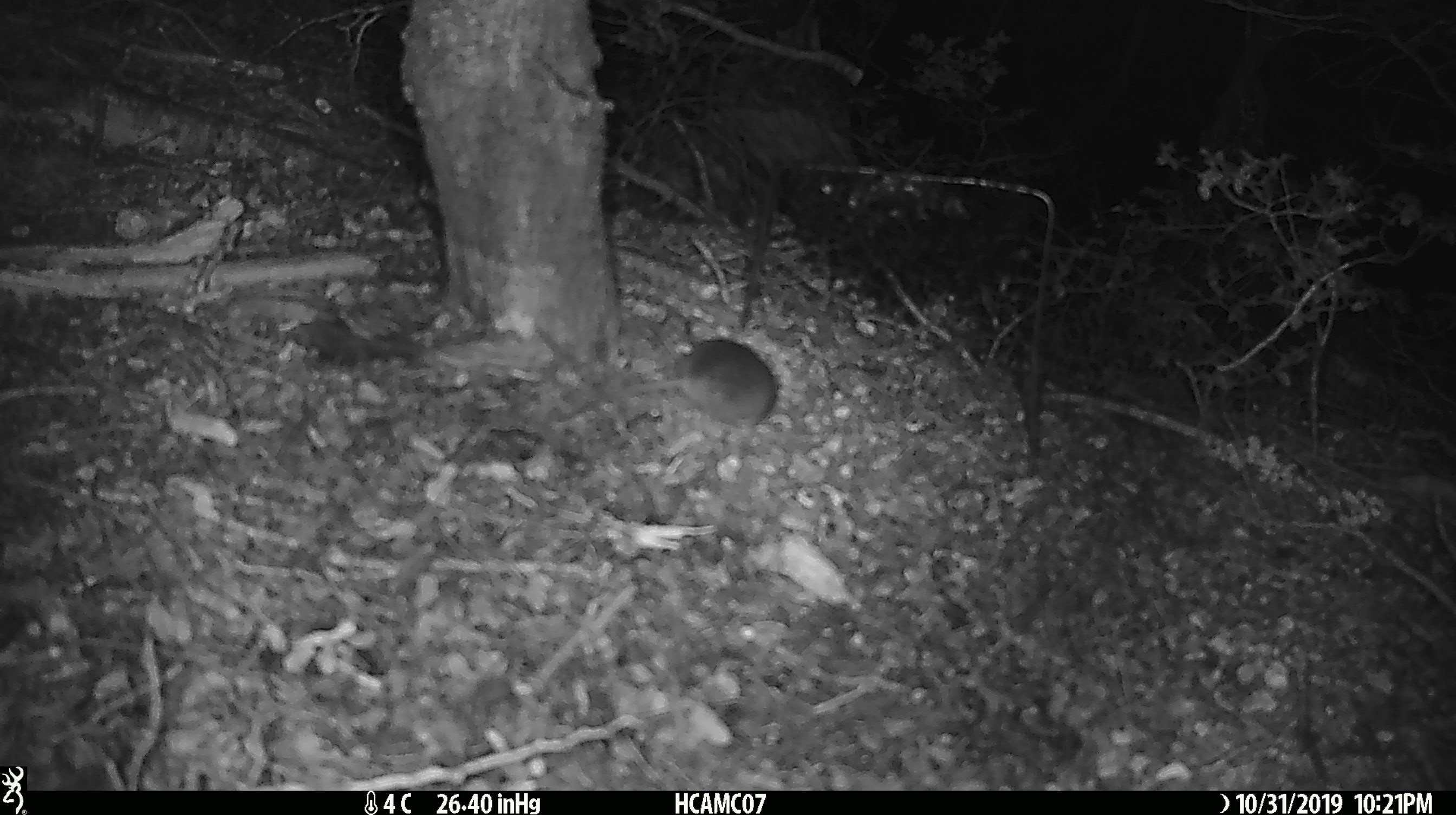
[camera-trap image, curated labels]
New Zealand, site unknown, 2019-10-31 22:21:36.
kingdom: Animalia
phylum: Chordata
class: Mammalia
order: Rodentia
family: Muridae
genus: Mus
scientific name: Mus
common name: mouse